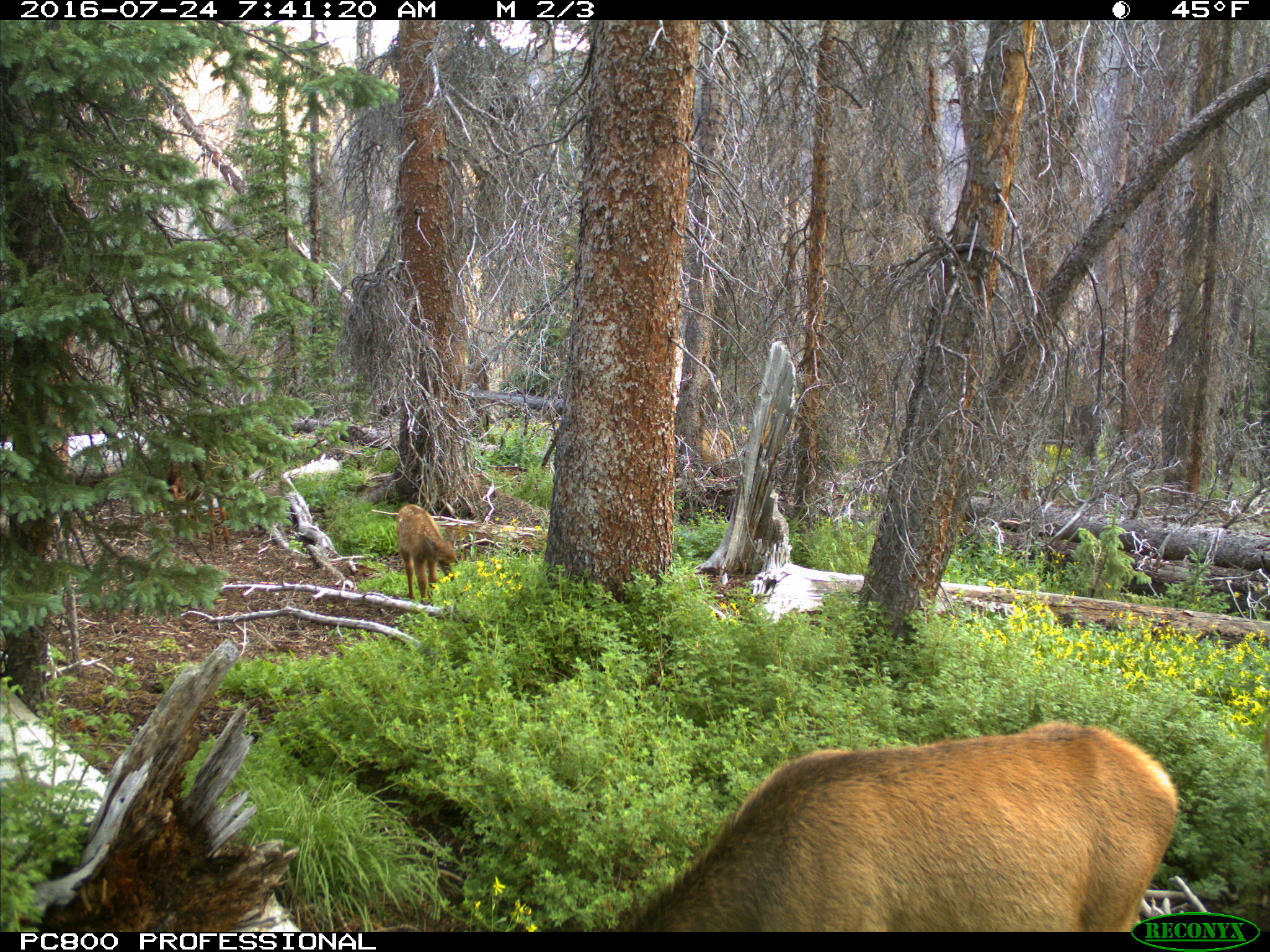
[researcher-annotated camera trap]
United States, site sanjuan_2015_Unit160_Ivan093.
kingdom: Animalia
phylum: Chordata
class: Mammalia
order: Artiodactyla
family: Cervidae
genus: Cervus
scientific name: Cervus elaphus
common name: red deer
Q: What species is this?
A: Cervus elaphus (red deer).